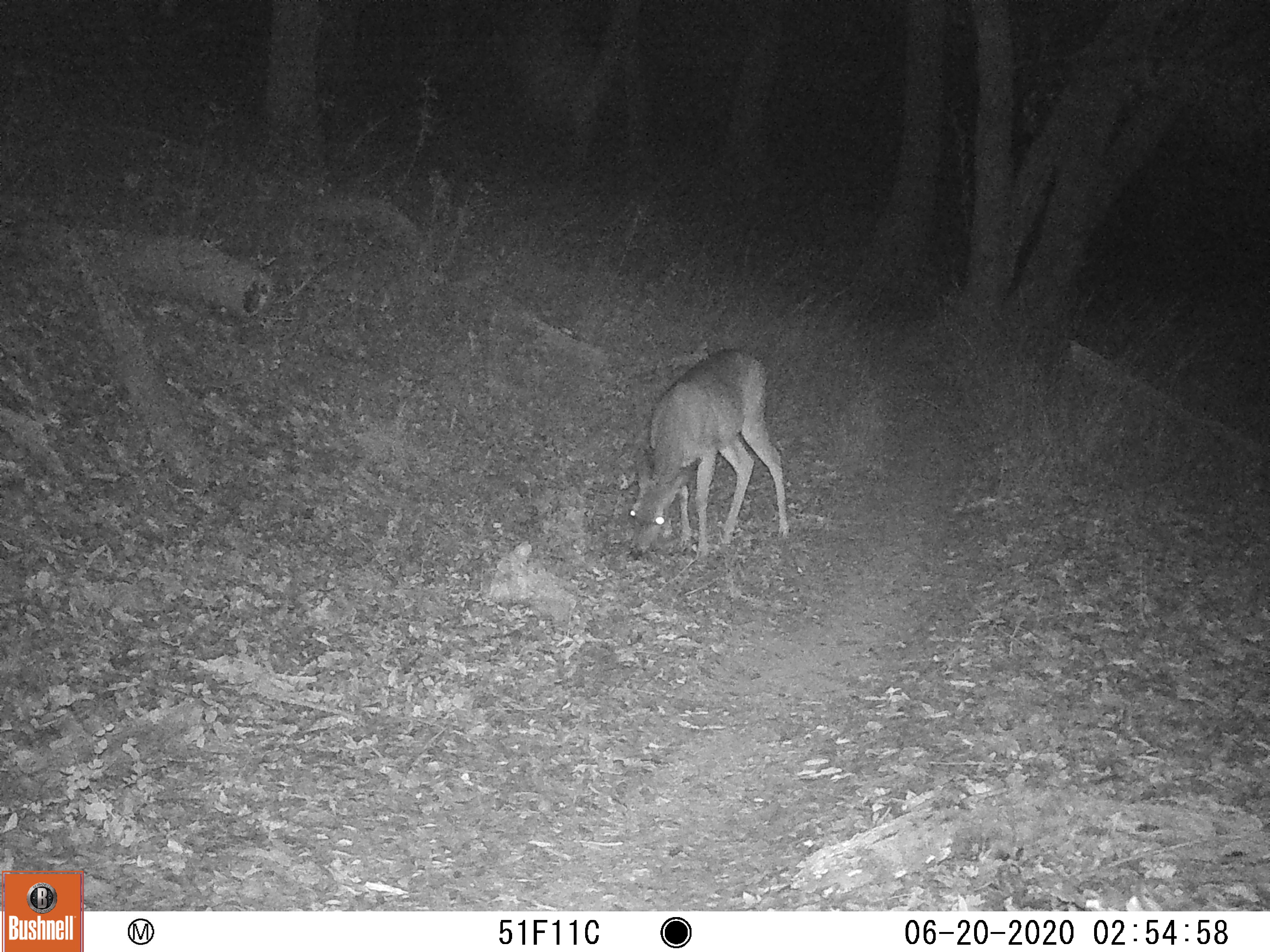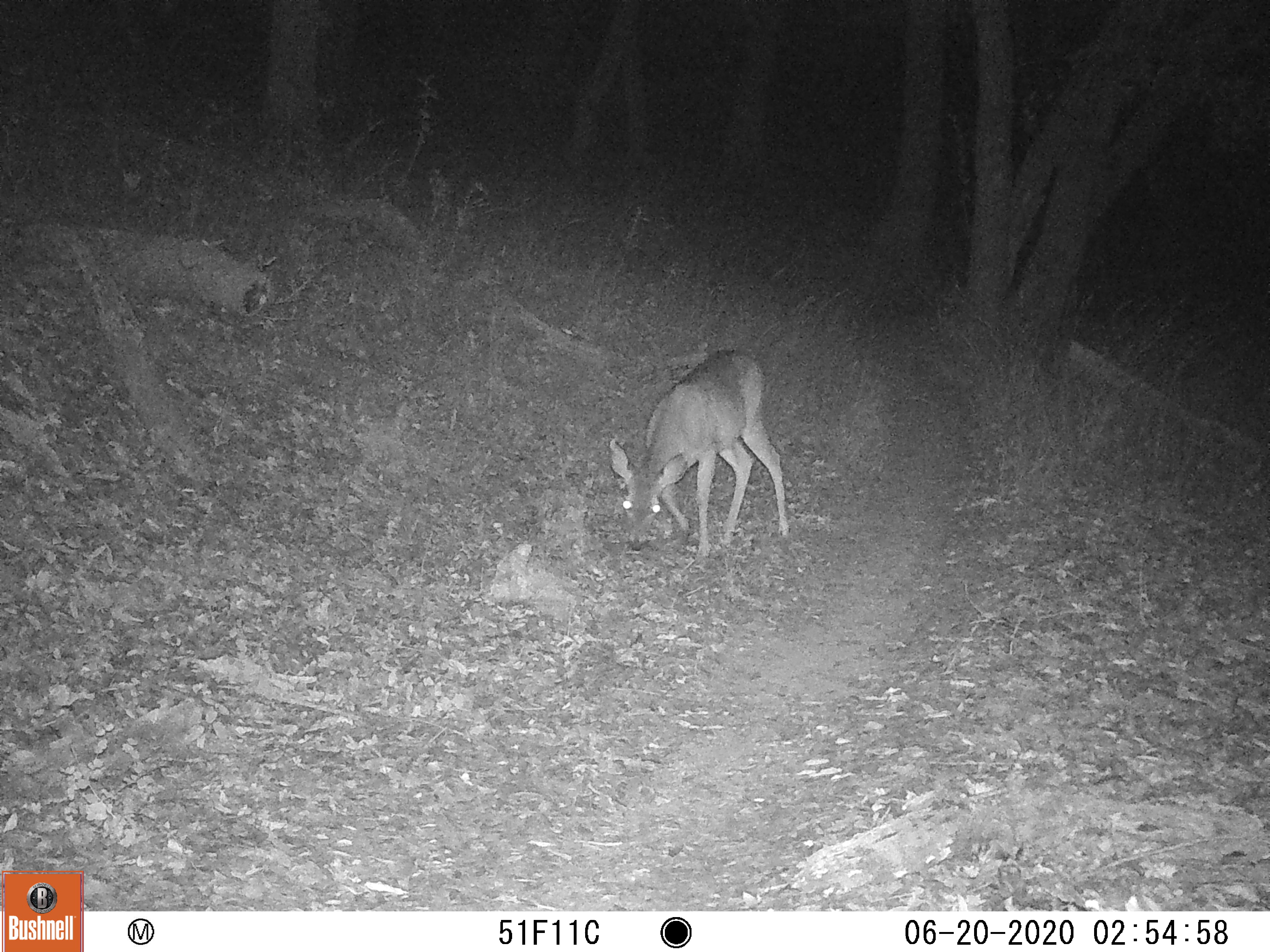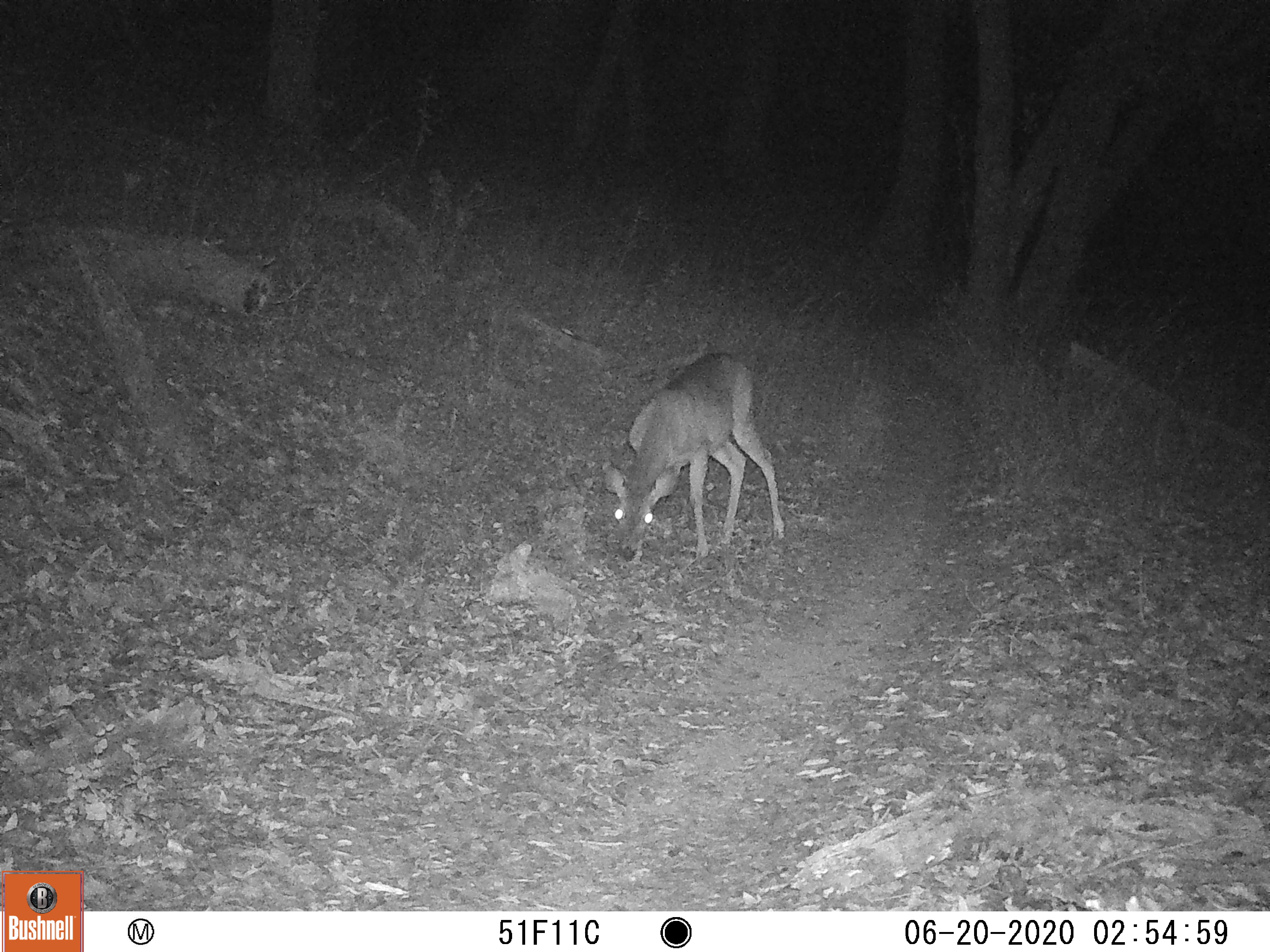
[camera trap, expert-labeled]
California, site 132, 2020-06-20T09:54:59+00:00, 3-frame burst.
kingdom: Animalia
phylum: Chordata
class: Mammalia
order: Artiodactyla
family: Cervidae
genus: Odocoileus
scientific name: Odocoileus hemionus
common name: mule deer